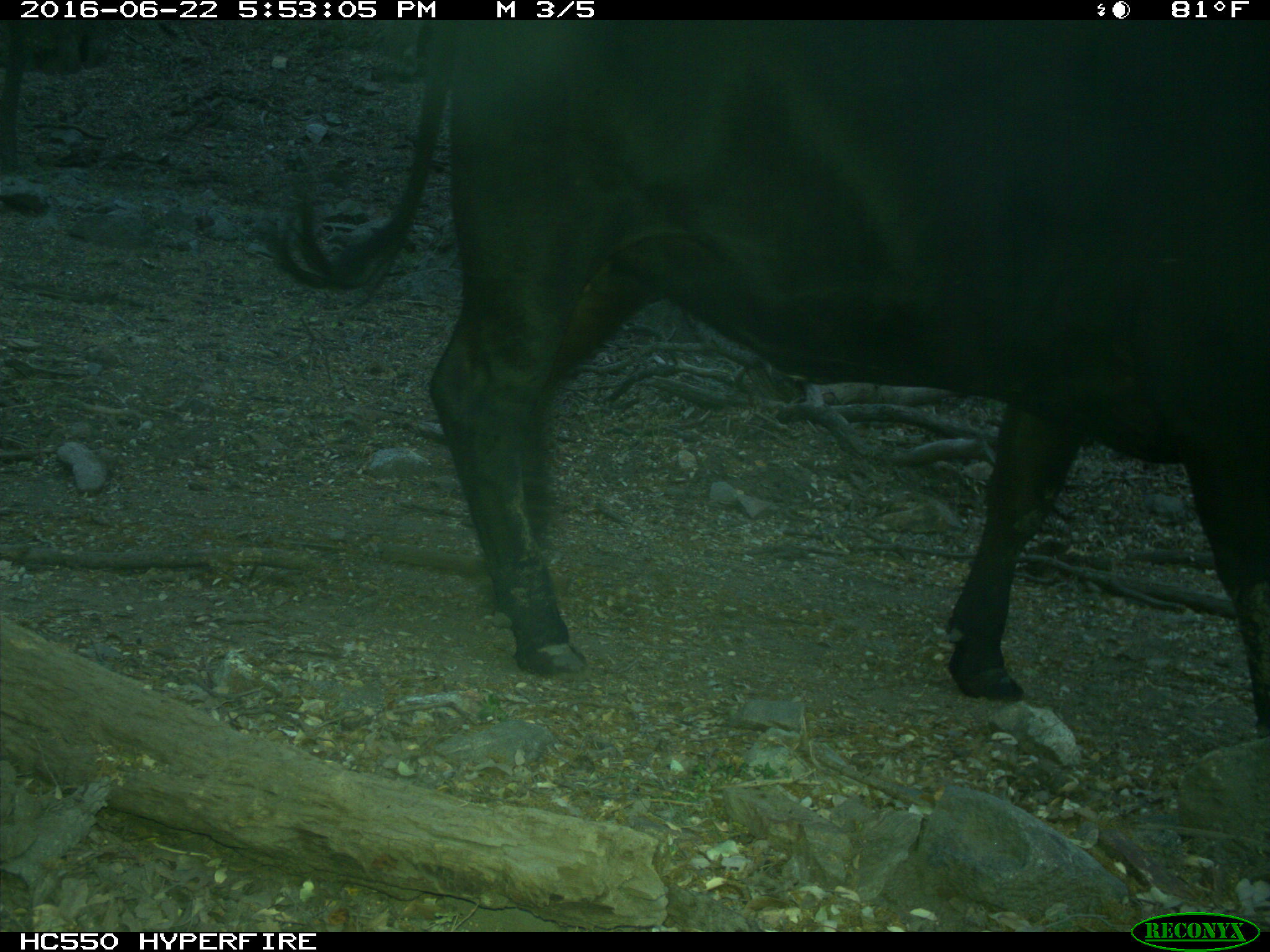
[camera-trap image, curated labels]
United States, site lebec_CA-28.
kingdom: Animalia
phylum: Chordata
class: Mammalia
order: Artiodactyla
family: Bovidae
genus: Bos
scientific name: Bos taurus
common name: domestic cow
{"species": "Bos taurus (domestic cow)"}